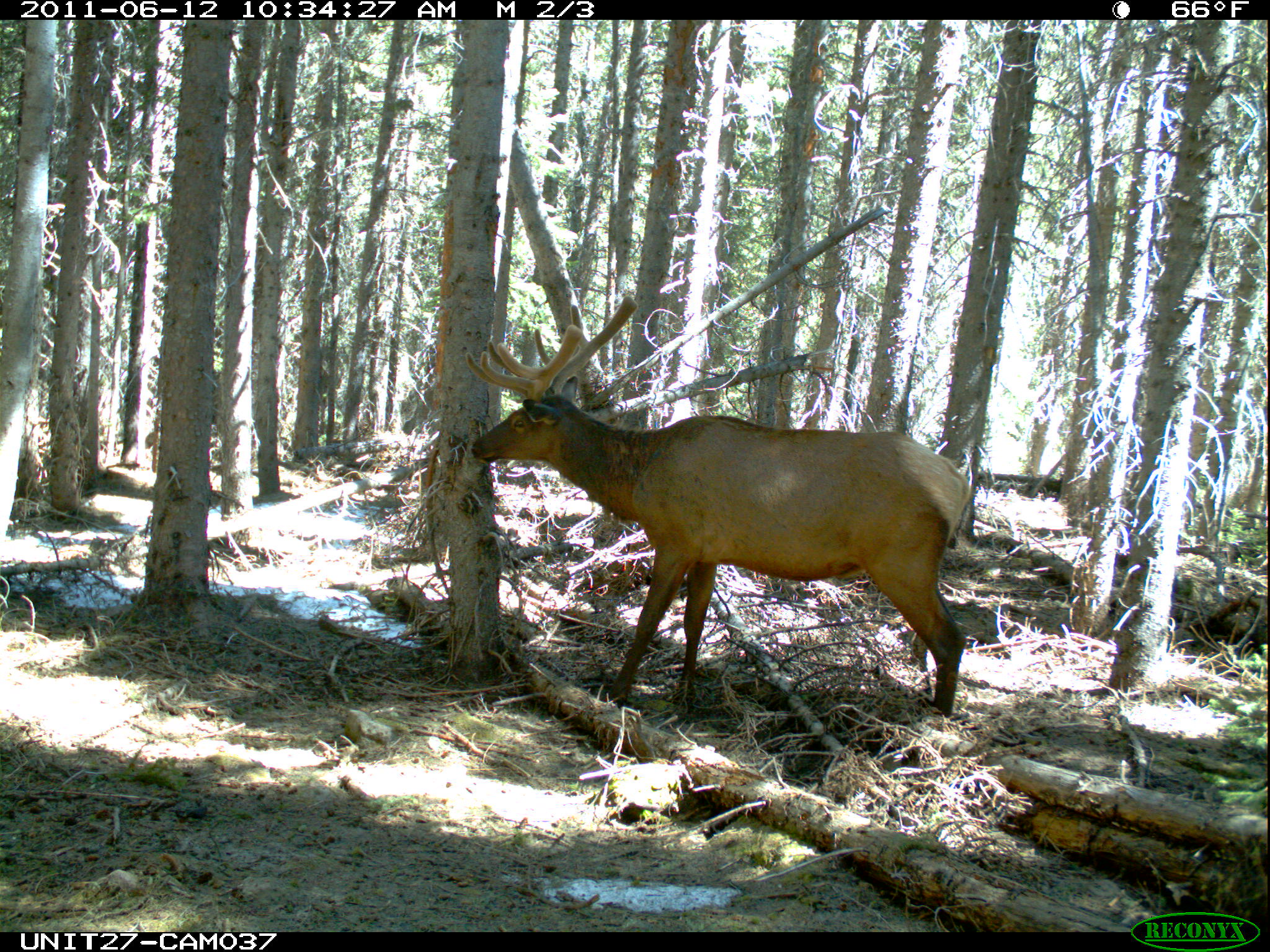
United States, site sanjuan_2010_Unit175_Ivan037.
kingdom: Animalia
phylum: Chordata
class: Mammalia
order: Artiodactyla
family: Cervidae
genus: Cervus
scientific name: Cervus elaphus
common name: red deer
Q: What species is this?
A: Cervus elaphus (red deer).